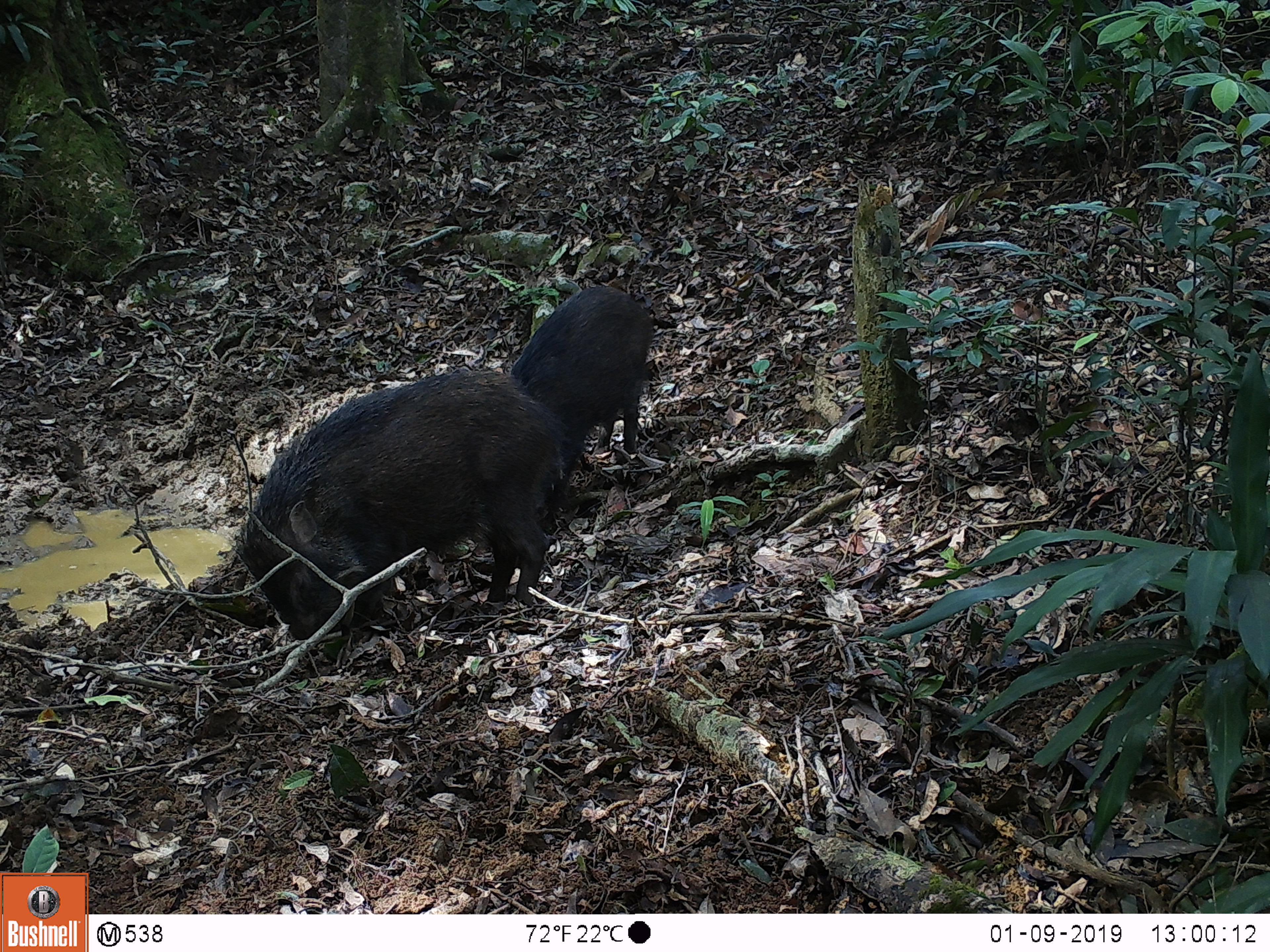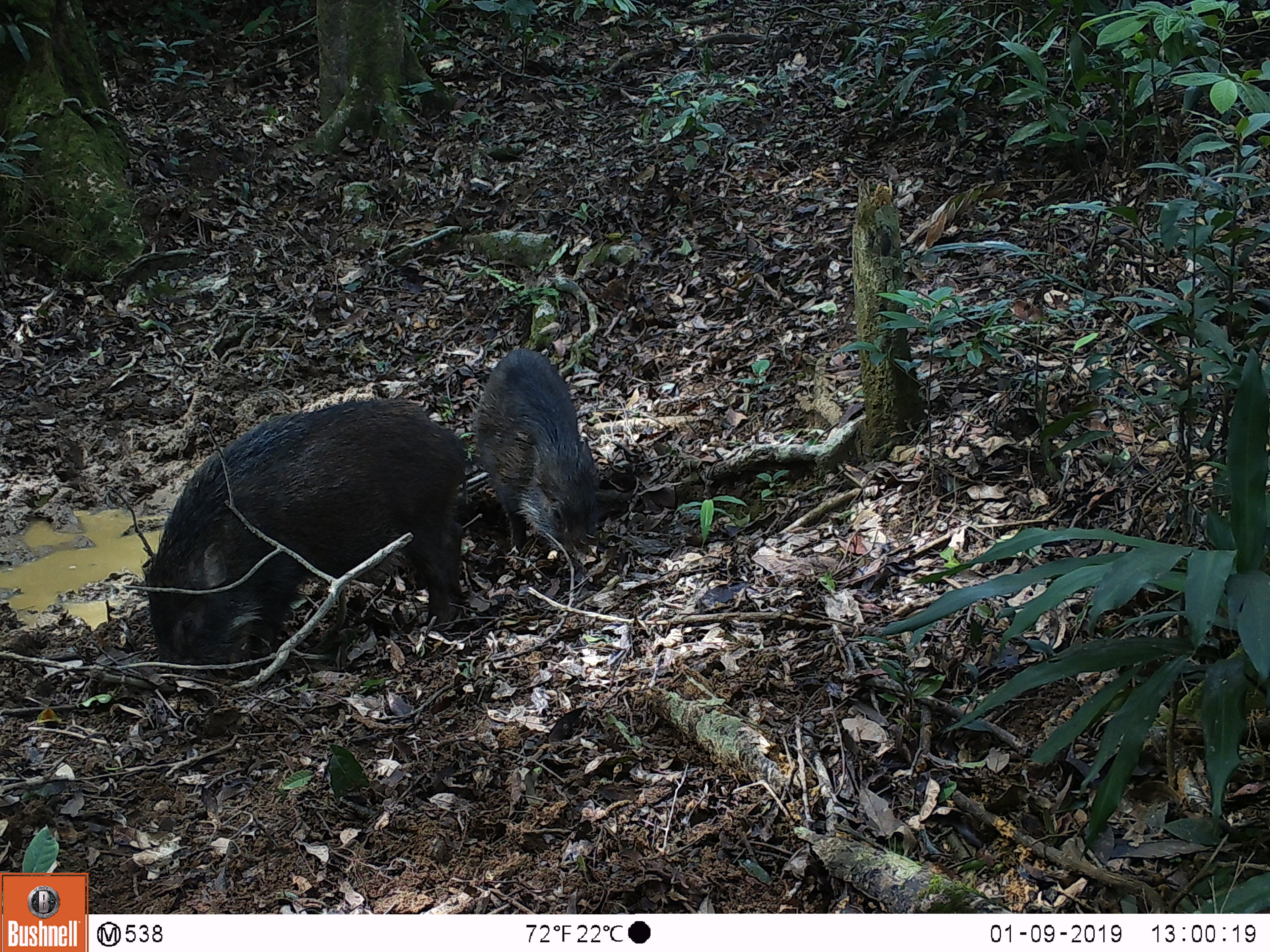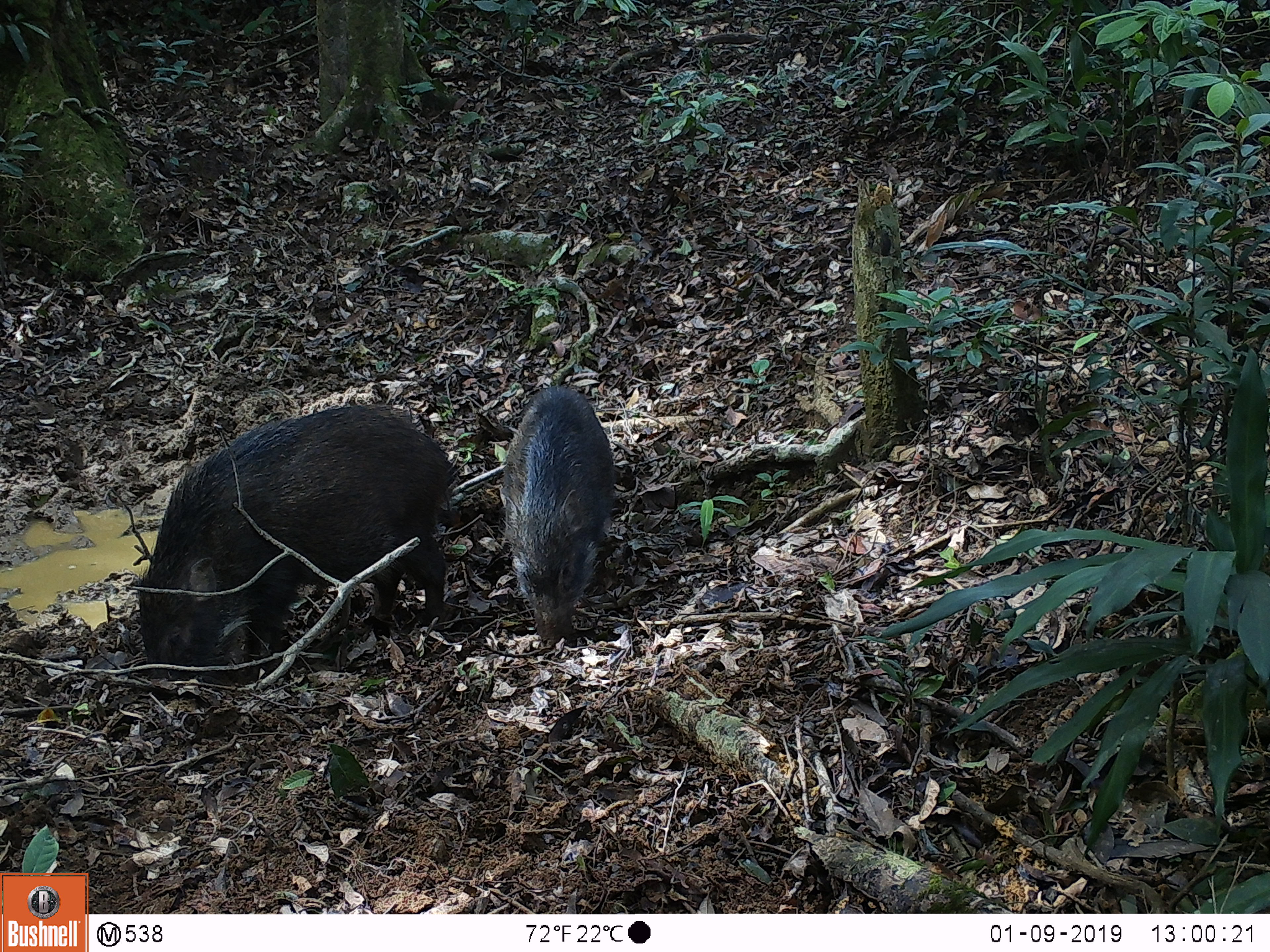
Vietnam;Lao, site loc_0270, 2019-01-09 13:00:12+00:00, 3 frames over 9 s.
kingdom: Animalia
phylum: Chordata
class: Mammalia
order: Artiodactyla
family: Suidae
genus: Sus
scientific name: Sus scrofa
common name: eurasian wild pig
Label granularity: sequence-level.